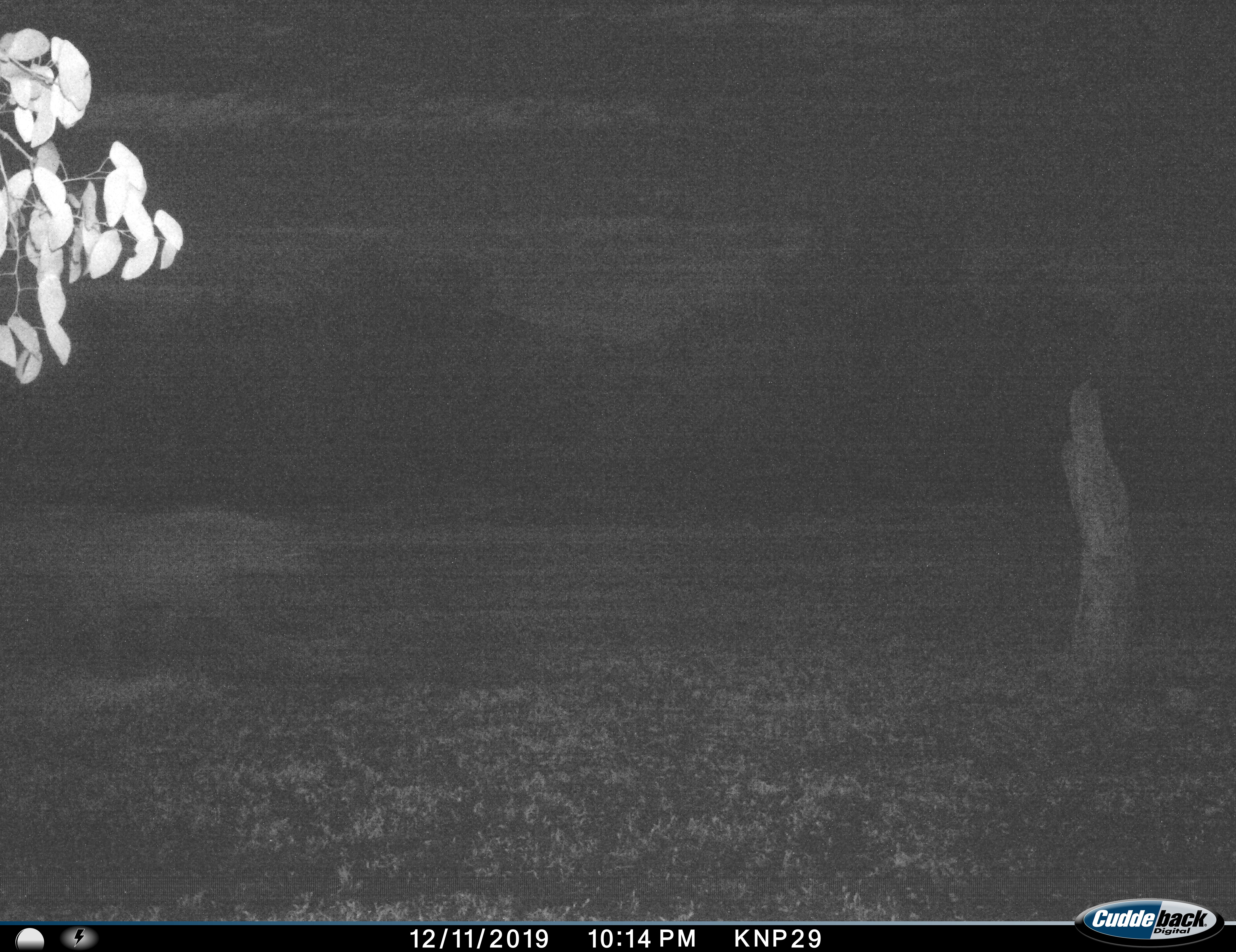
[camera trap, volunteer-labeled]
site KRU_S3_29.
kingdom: Animalia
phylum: Chordata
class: Mammalia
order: Carnivora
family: Hyaenidae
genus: Crocuta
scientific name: Crocuta crocuta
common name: spotted hyena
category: hyenaspotted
Hyenaspotted (spotted hyena) (Crocuta crocuta), count 1. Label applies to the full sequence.